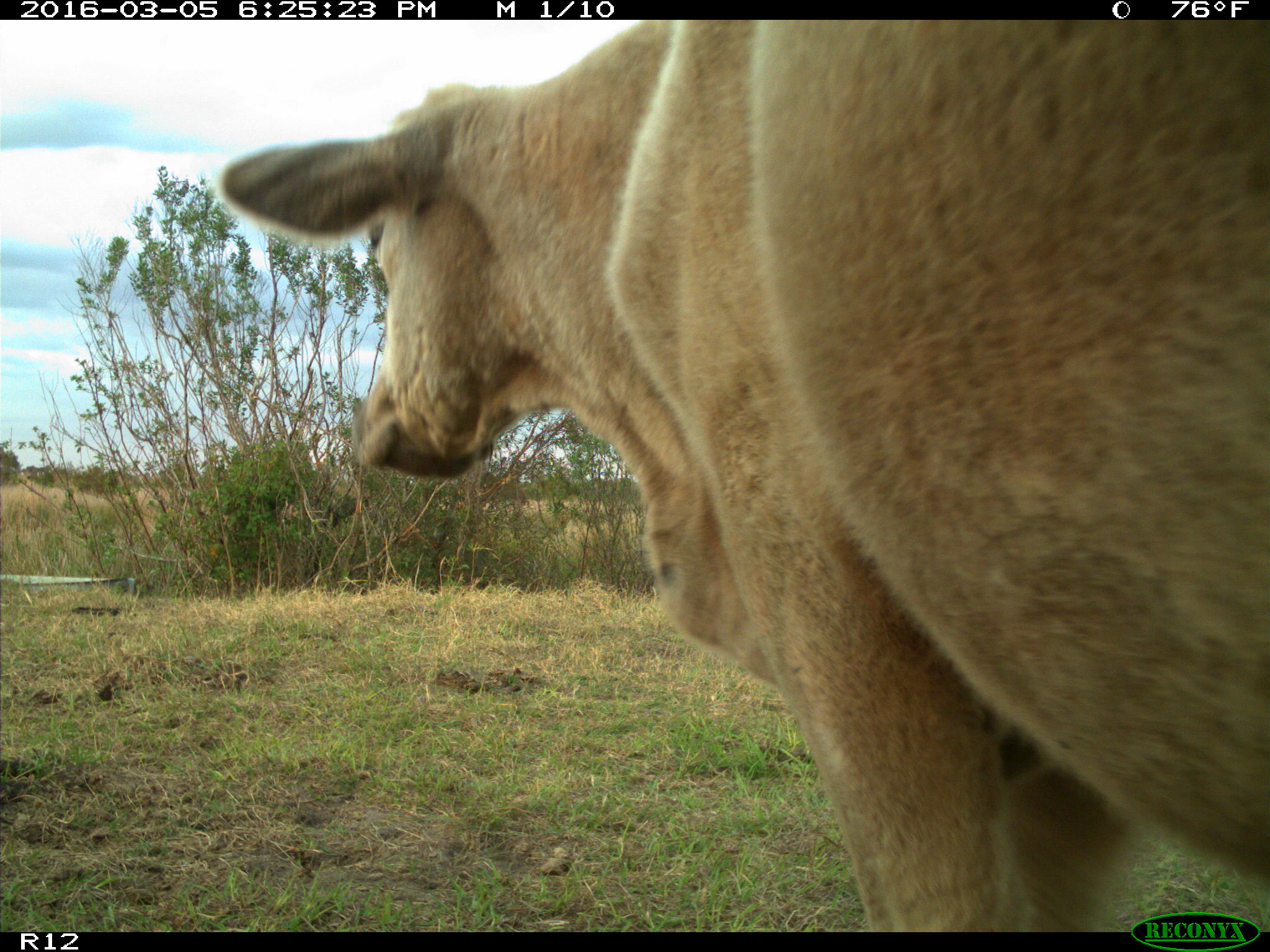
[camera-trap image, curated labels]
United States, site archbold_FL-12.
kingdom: Animalia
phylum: Chordata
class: Mammalia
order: Artiodactyla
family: Bovidae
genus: Bos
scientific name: Bos taurus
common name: domestic cow